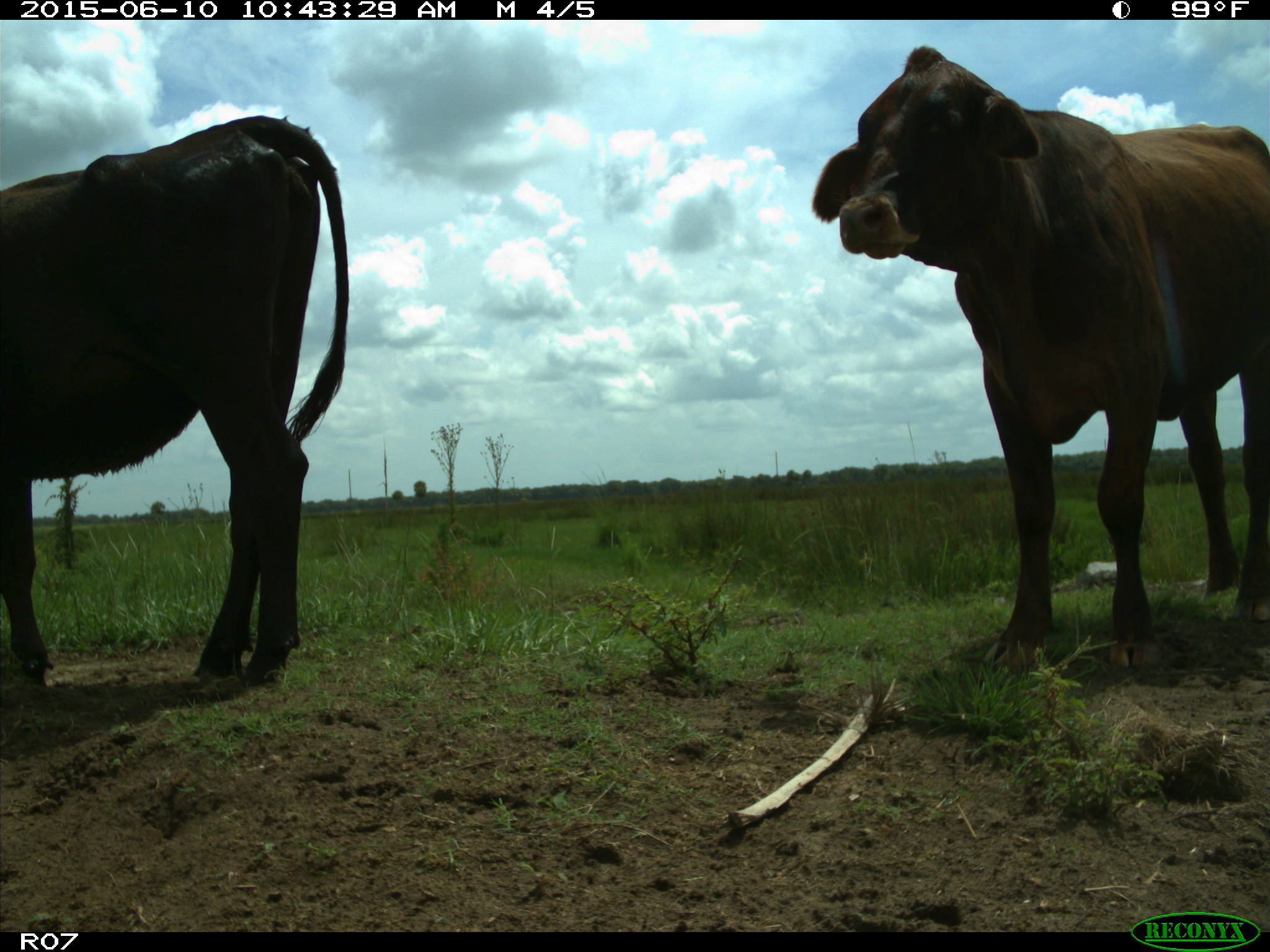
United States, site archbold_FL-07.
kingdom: Animalia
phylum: Chordata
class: Mammalia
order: Artiodactyla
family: Bovidae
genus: Bos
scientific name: Bos taurus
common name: domestic cow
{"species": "Bos taurus (domestic cow)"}